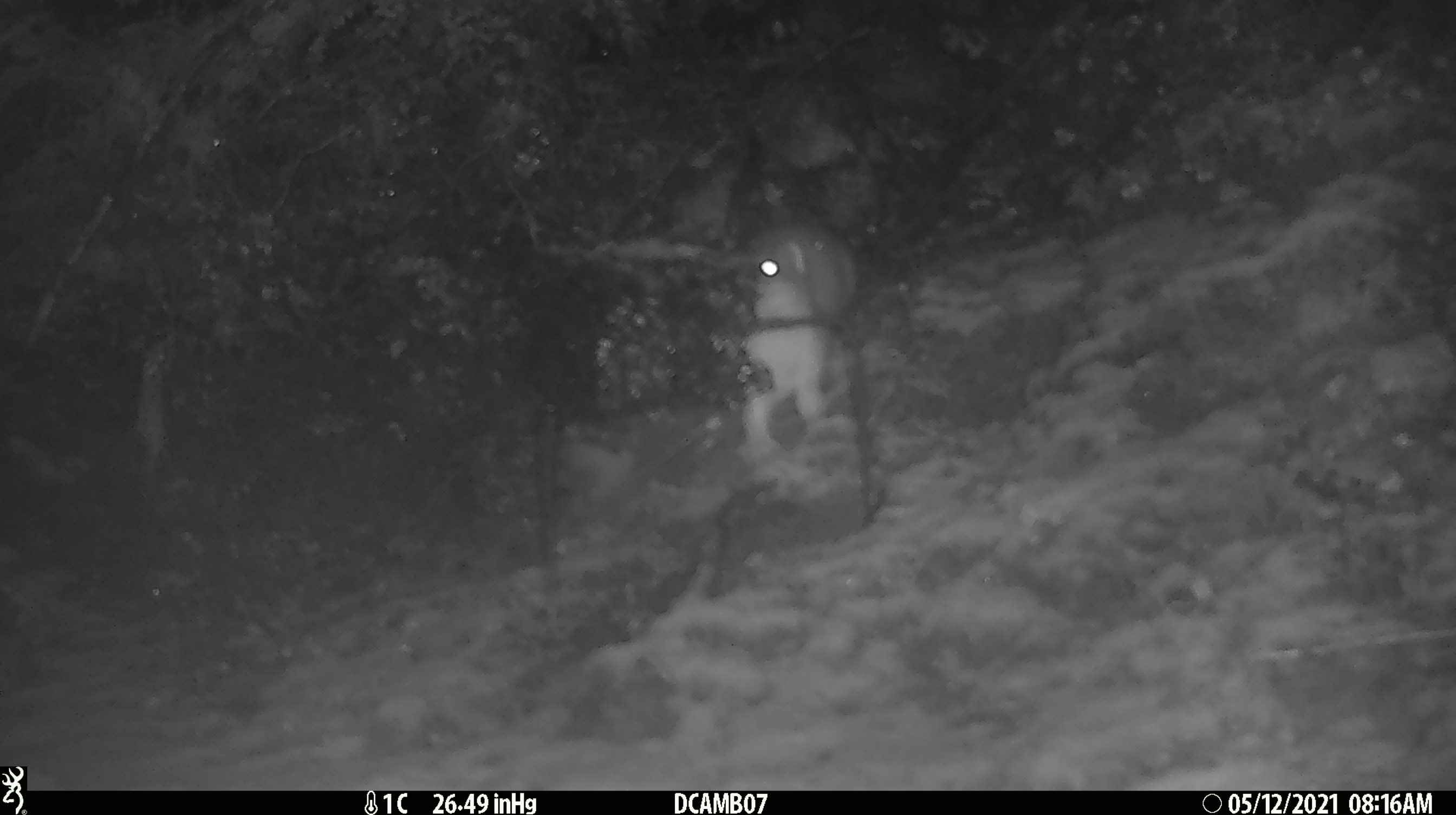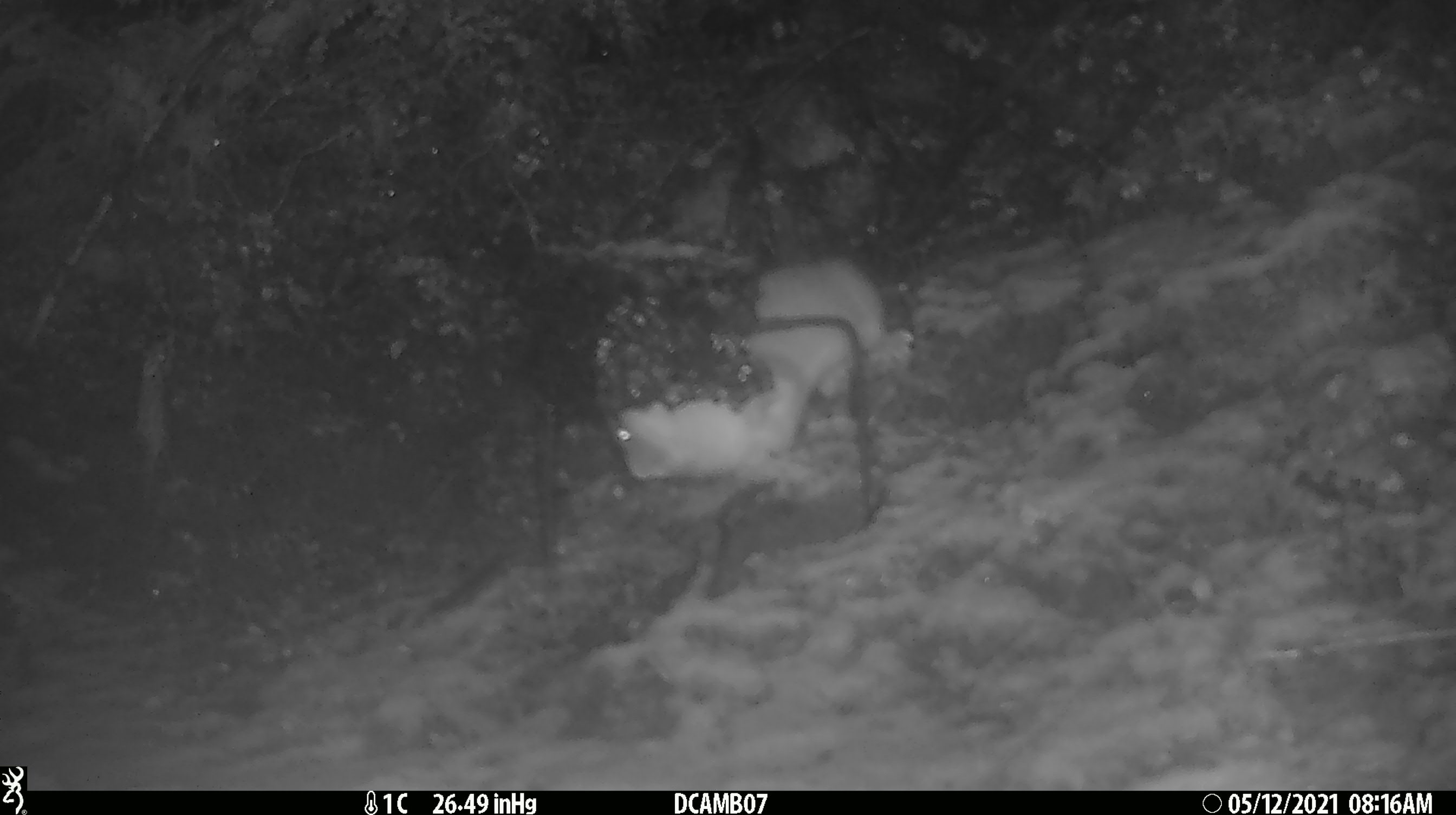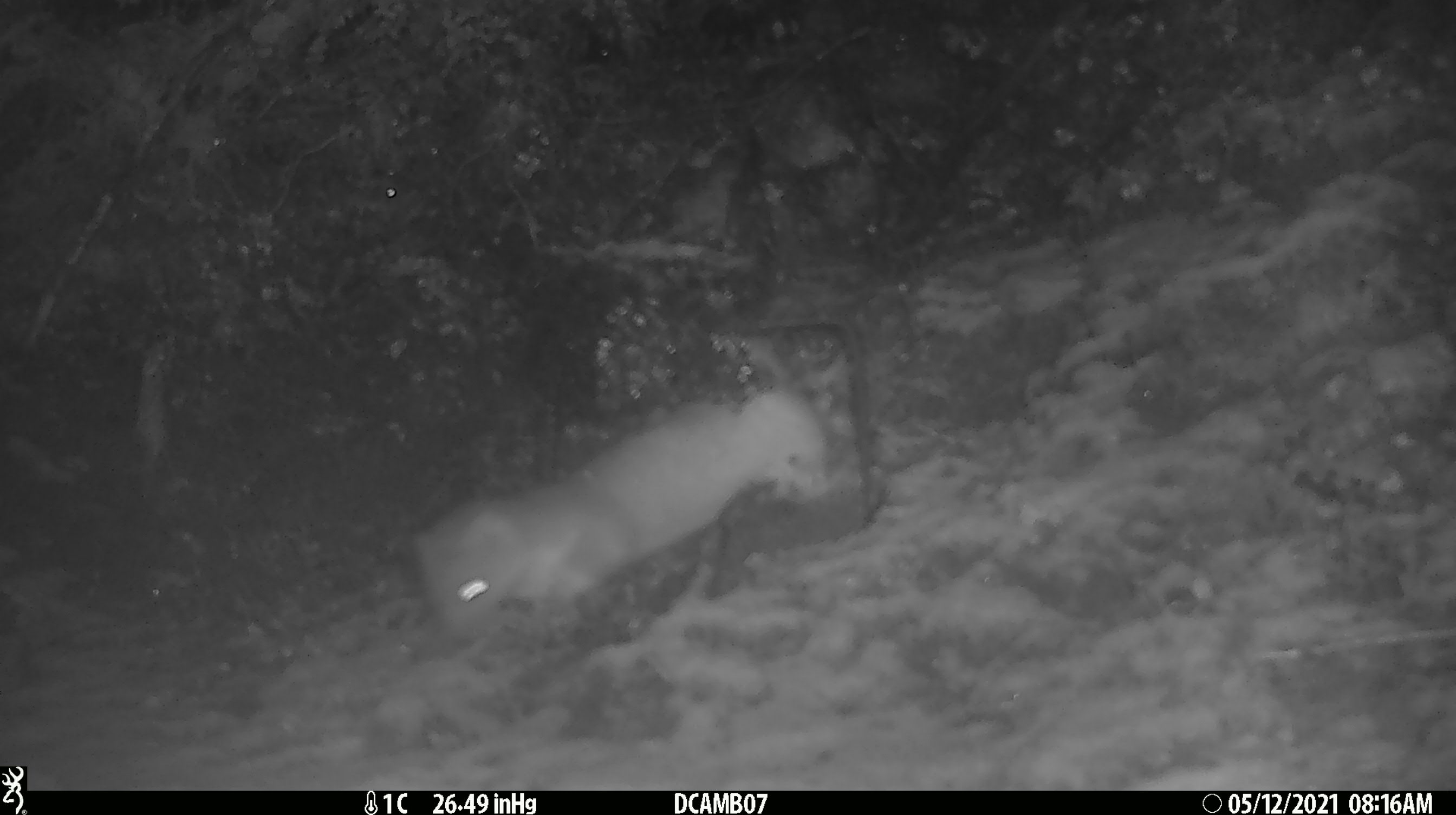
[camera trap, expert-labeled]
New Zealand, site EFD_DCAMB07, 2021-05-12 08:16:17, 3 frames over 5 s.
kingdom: Animalia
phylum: Chordata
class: Mammalia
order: Carnivora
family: Mustelidae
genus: Mustela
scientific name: Mustela erminea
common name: stoat